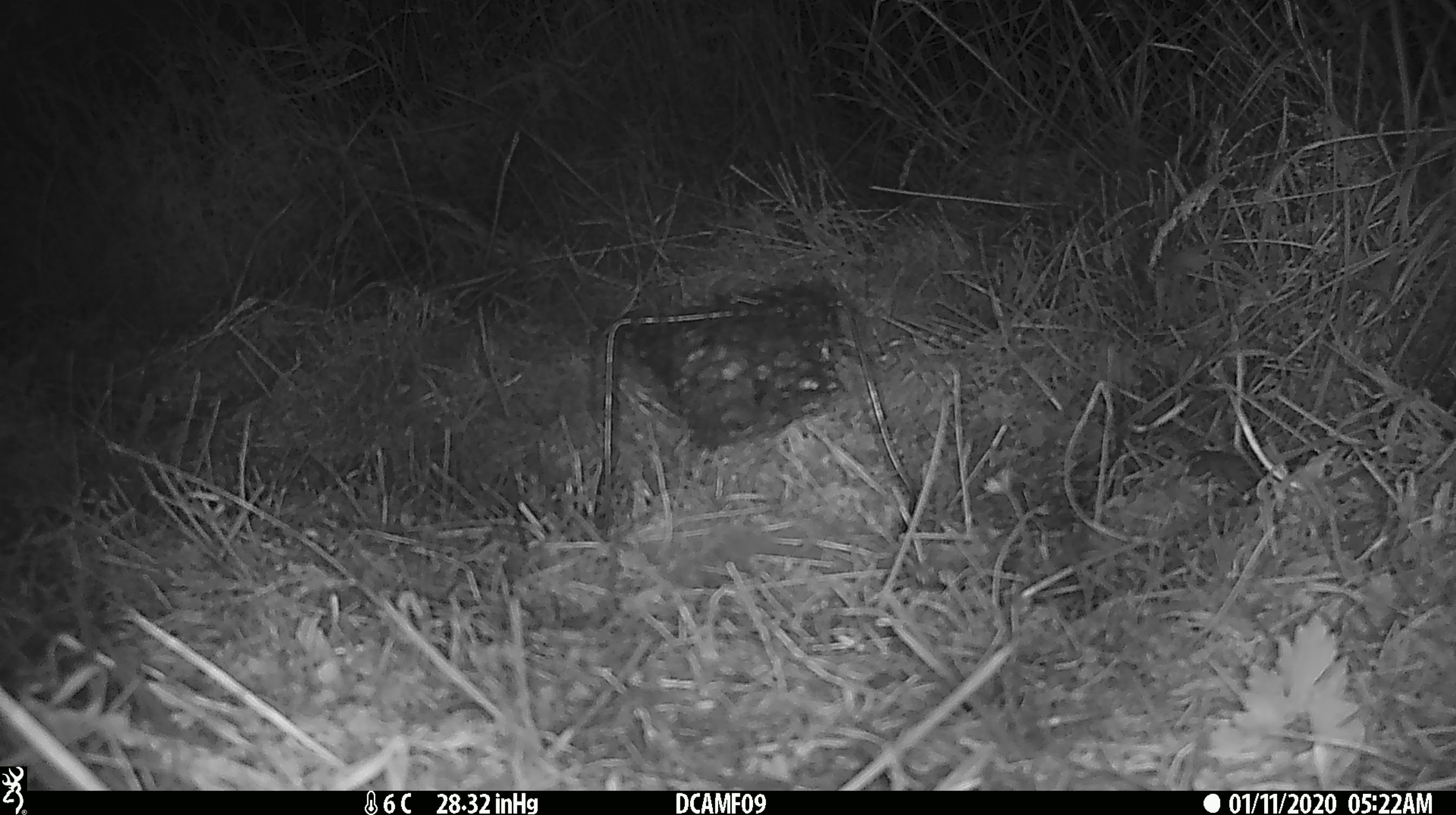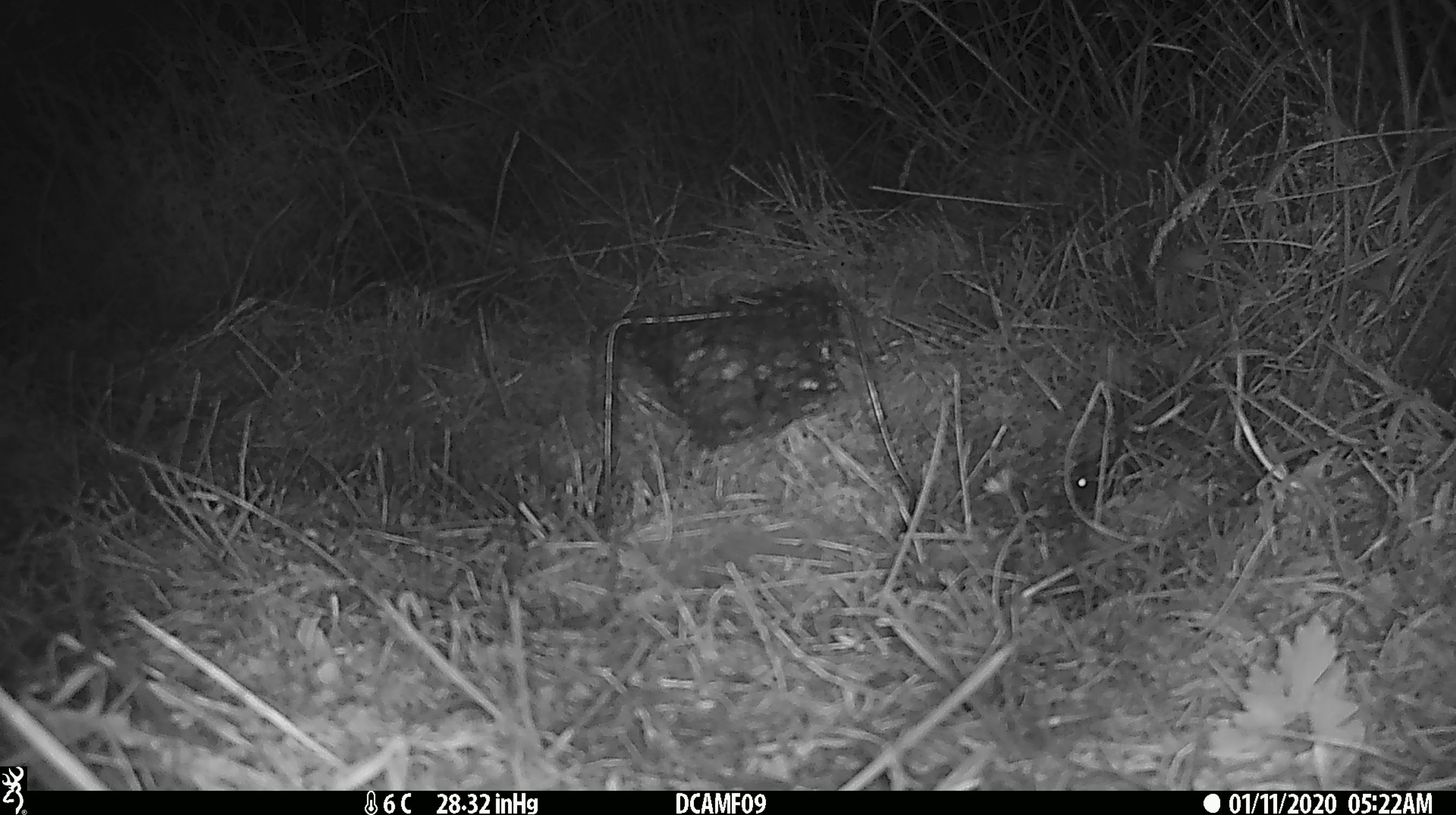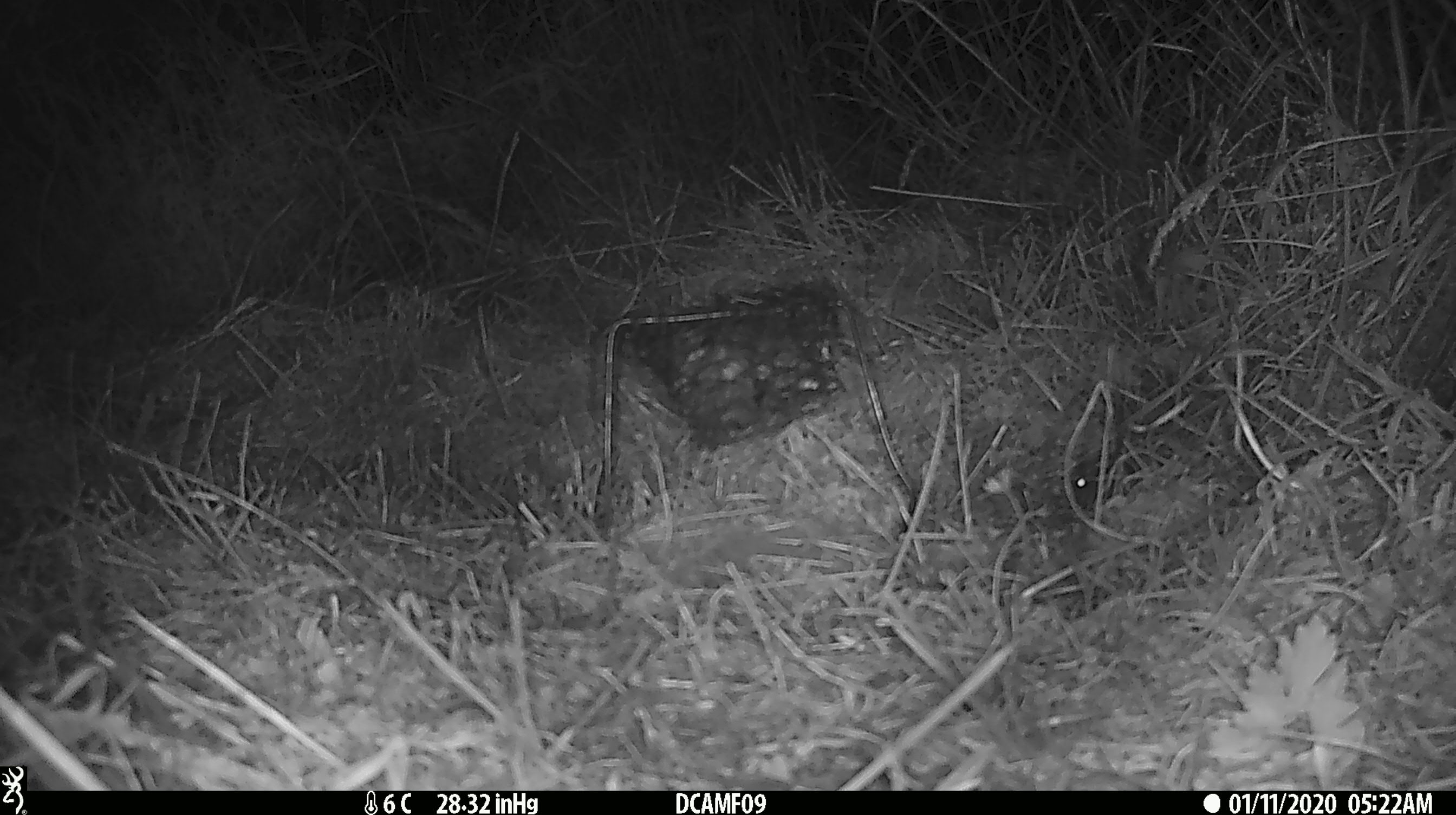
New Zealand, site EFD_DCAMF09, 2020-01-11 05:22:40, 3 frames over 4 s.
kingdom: Animalia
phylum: Chordata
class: Mammalia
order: Rodentia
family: Muridae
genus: Mus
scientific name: Mus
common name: mouse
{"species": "mouse (Mus)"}